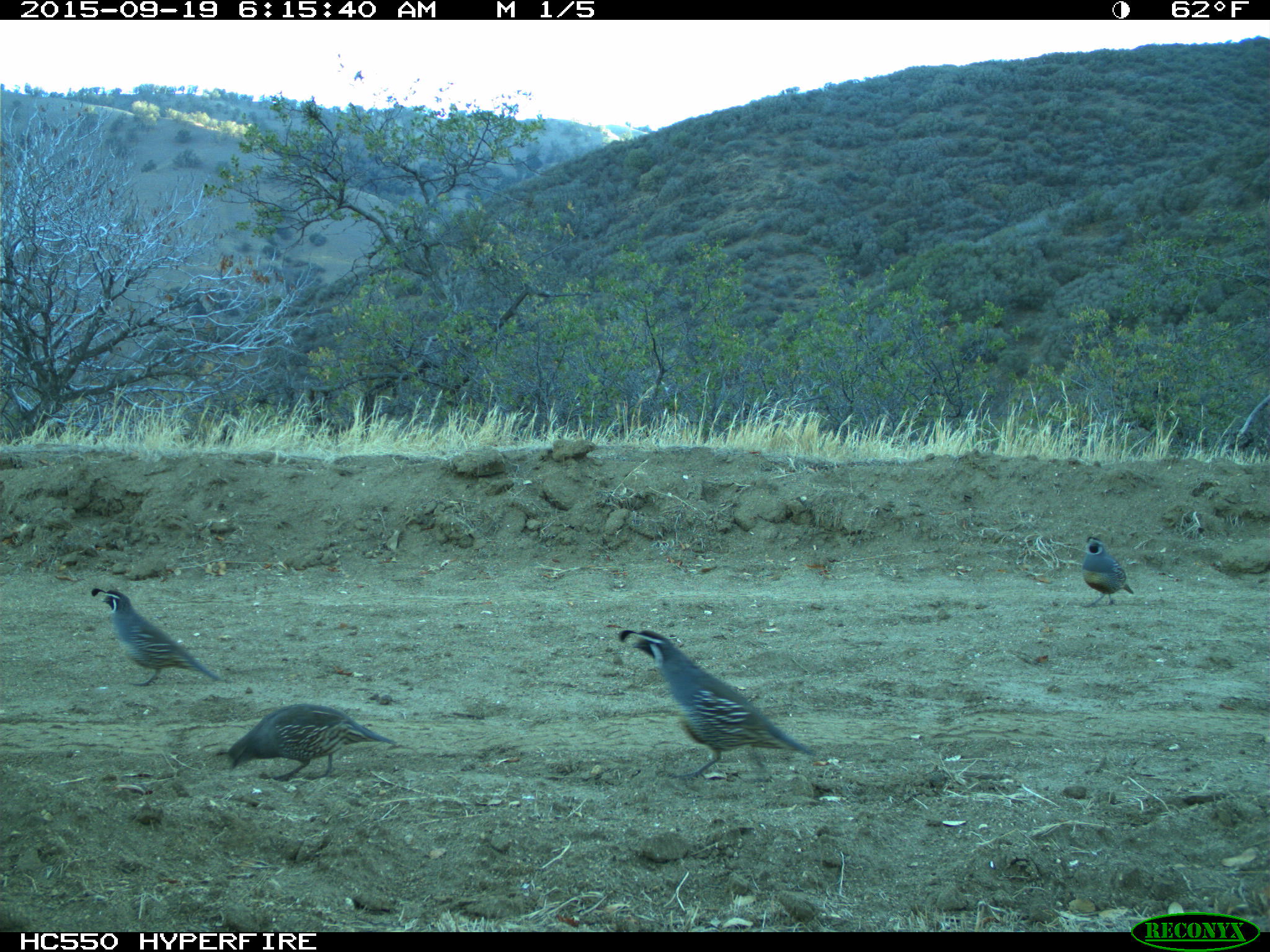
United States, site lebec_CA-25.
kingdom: Animalia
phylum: Chordata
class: Aves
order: Galliformes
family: Odontophoridae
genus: Callipepla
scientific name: Callipepla californica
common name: california quail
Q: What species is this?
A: Callipepla californica (california quail).